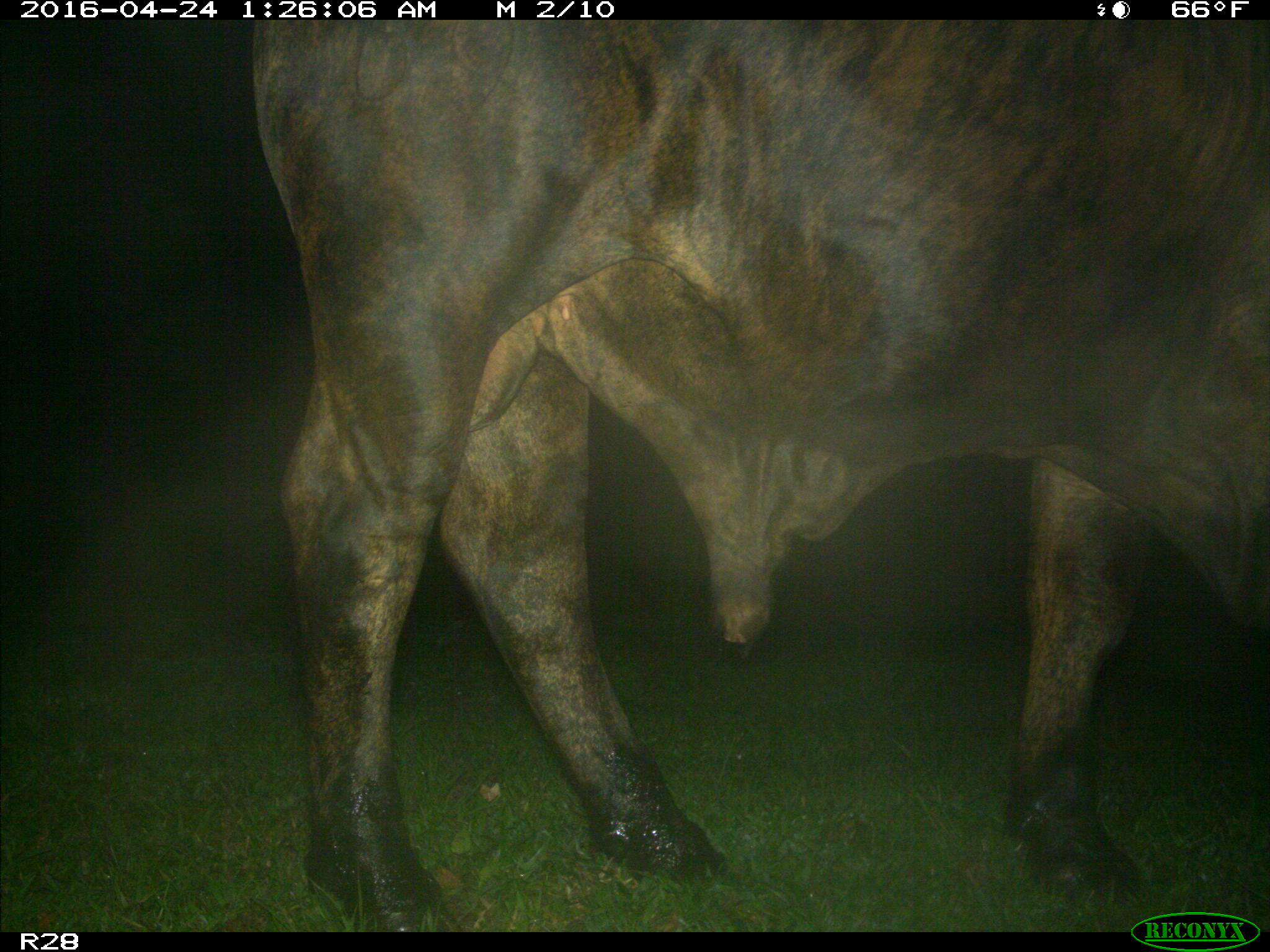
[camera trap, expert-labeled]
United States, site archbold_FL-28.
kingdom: Animalia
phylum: Chordata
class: Mammalia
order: Artiodactyla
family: Bovidae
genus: Bos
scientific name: Bos taurus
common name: domestic cow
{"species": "Bos taurus (domestic cow)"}